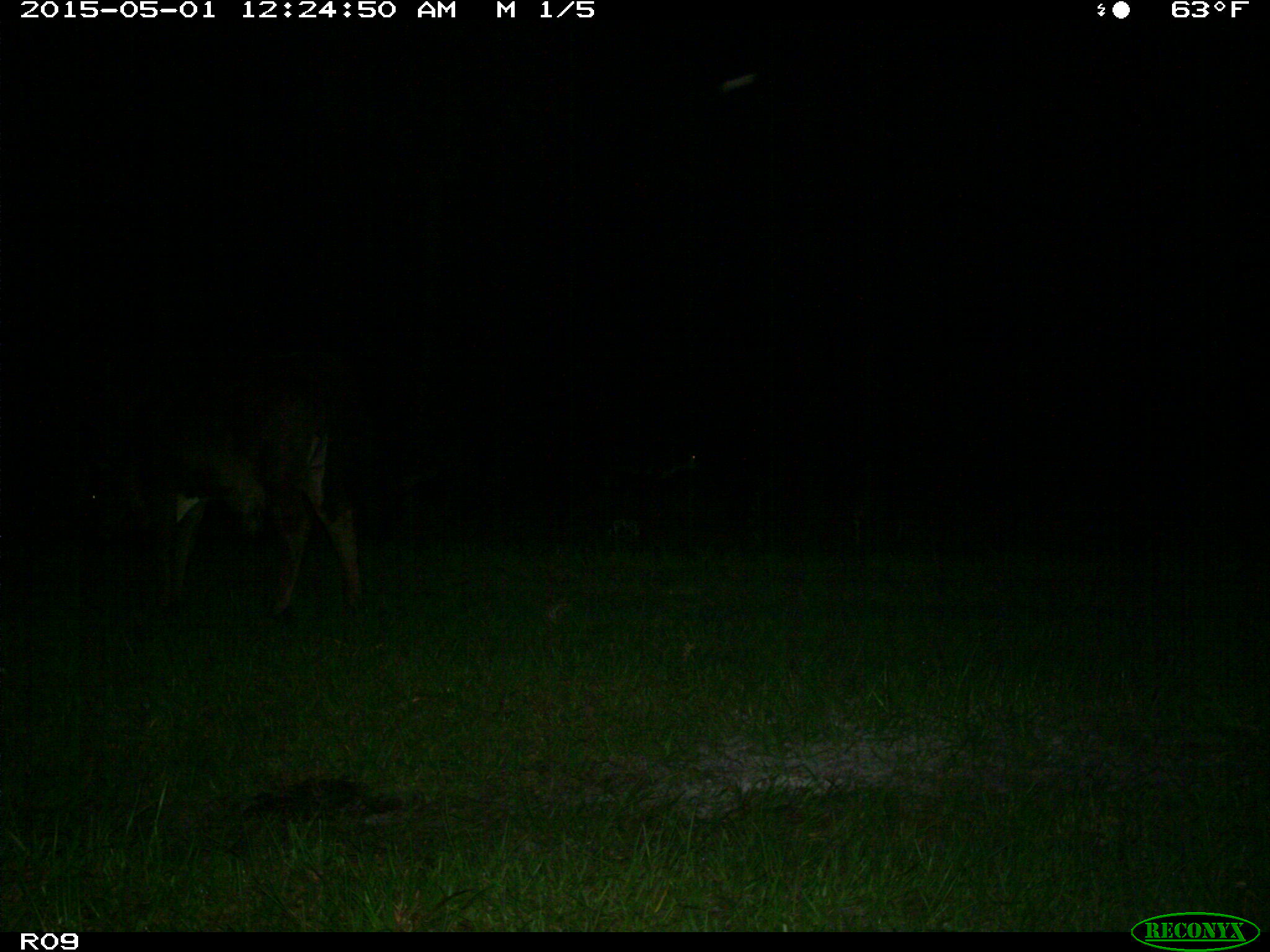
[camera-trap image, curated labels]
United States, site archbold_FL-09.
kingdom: Animalia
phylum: Chordata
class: Mammalia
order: Artiodactyla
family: Bovidae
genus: Bos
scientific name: Bos taurus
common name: domestic cow